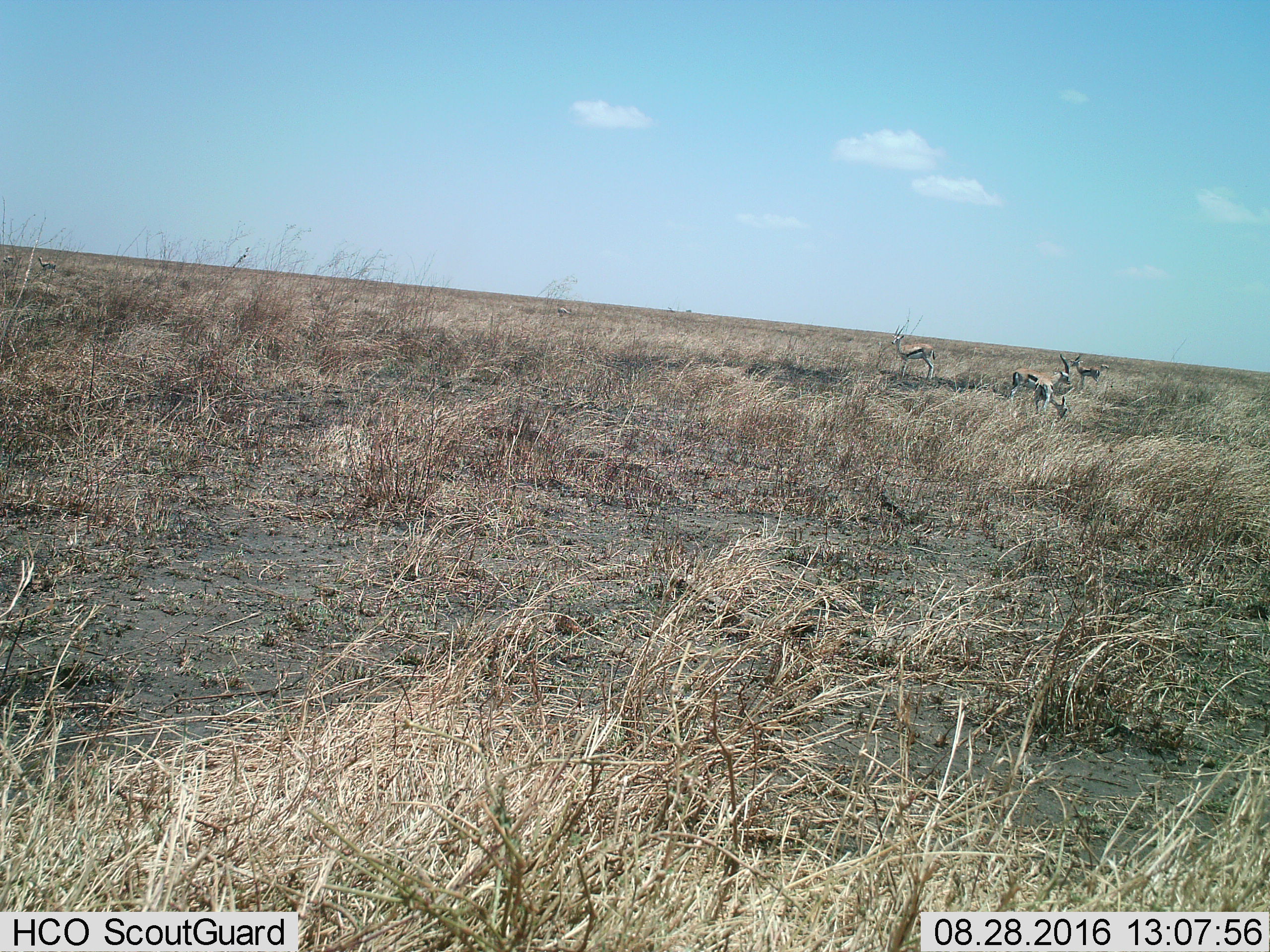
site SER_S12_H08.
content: unidentified animal